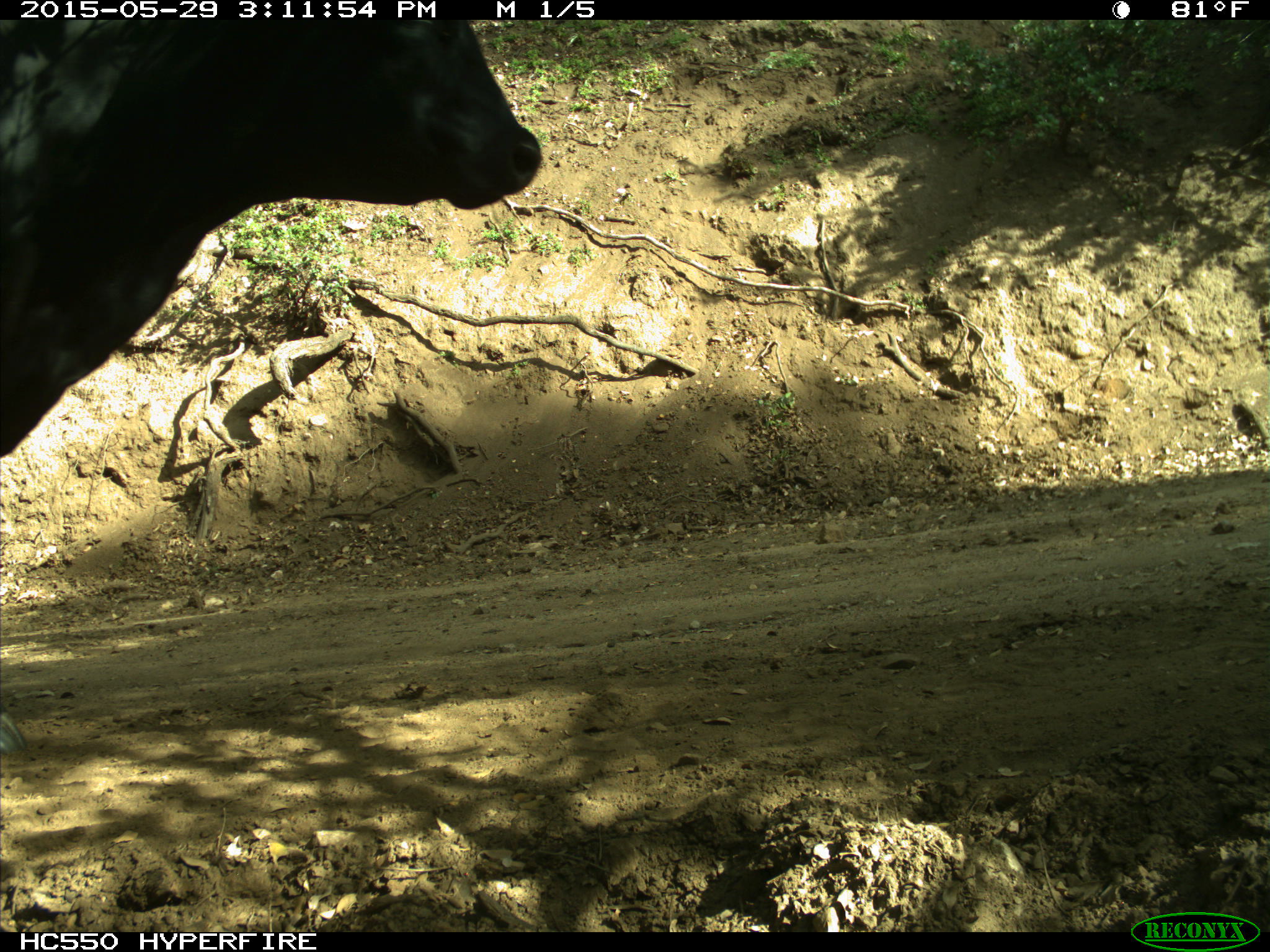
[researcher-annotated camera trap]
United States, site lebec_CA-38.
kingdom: Animalia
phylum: Chordata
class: Mammalia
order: Artiodactyla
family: Bovidae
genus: Bos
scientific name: Bos taurus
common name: domestic cow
Bos taurus (domestic cow).